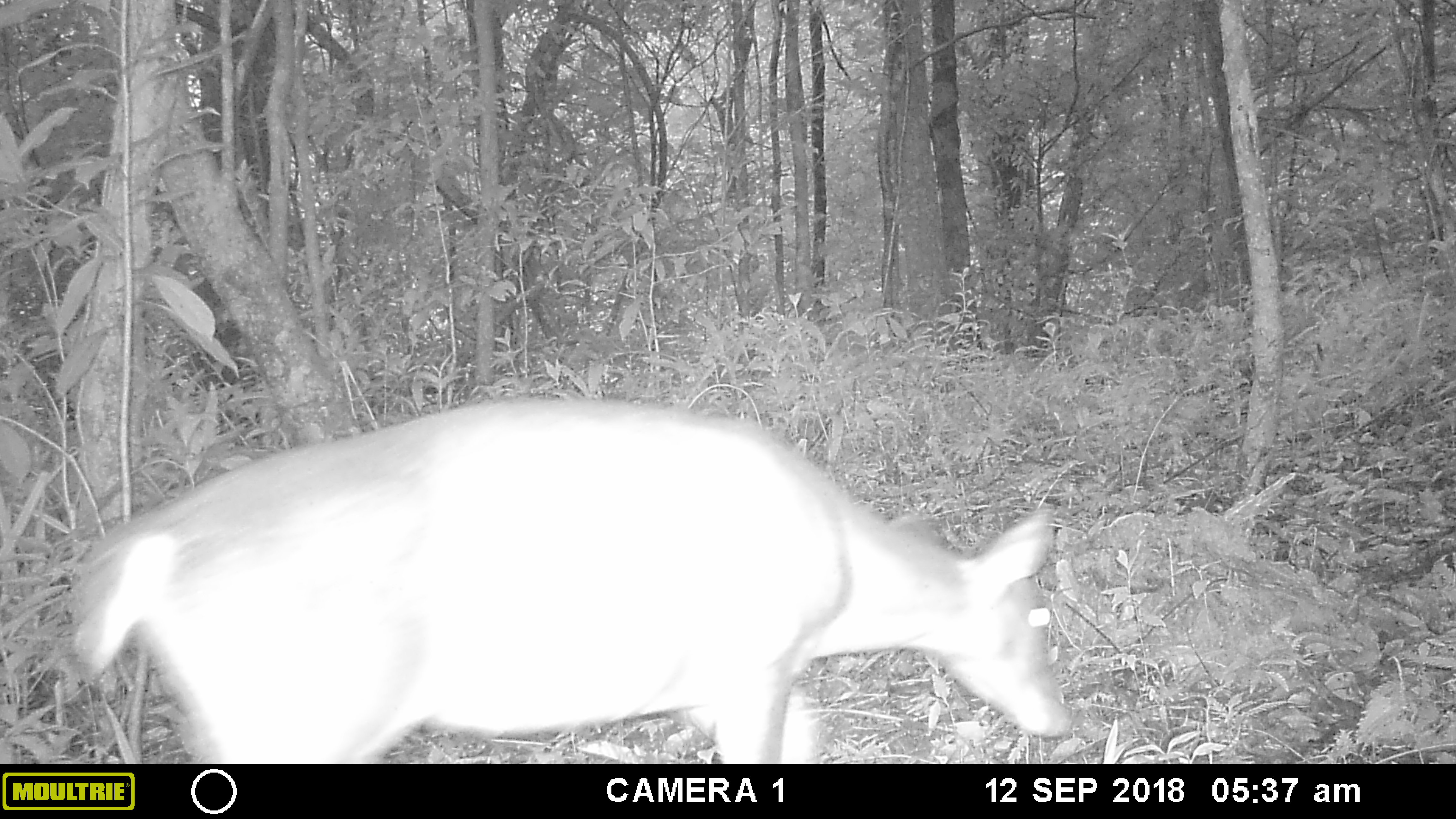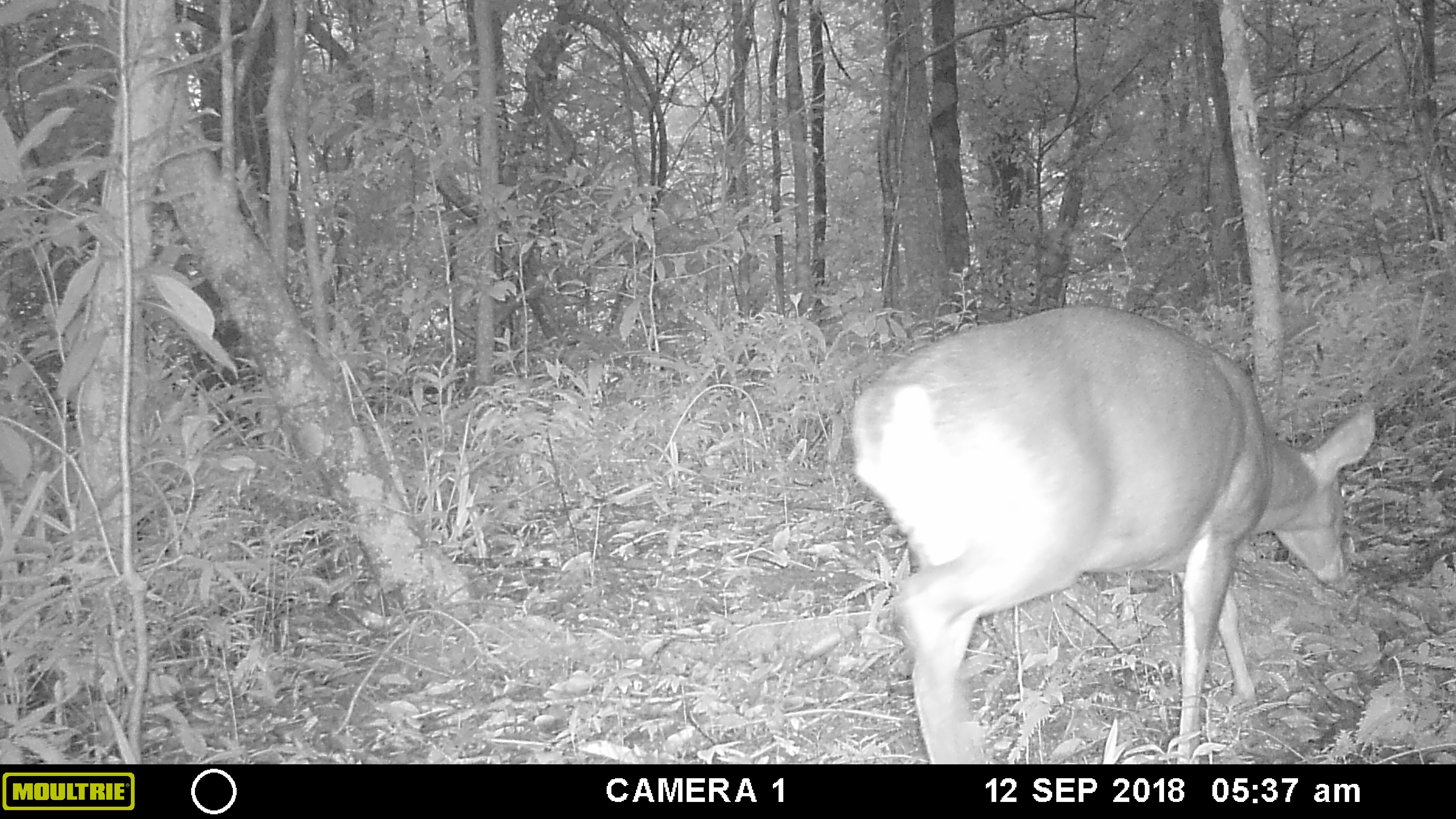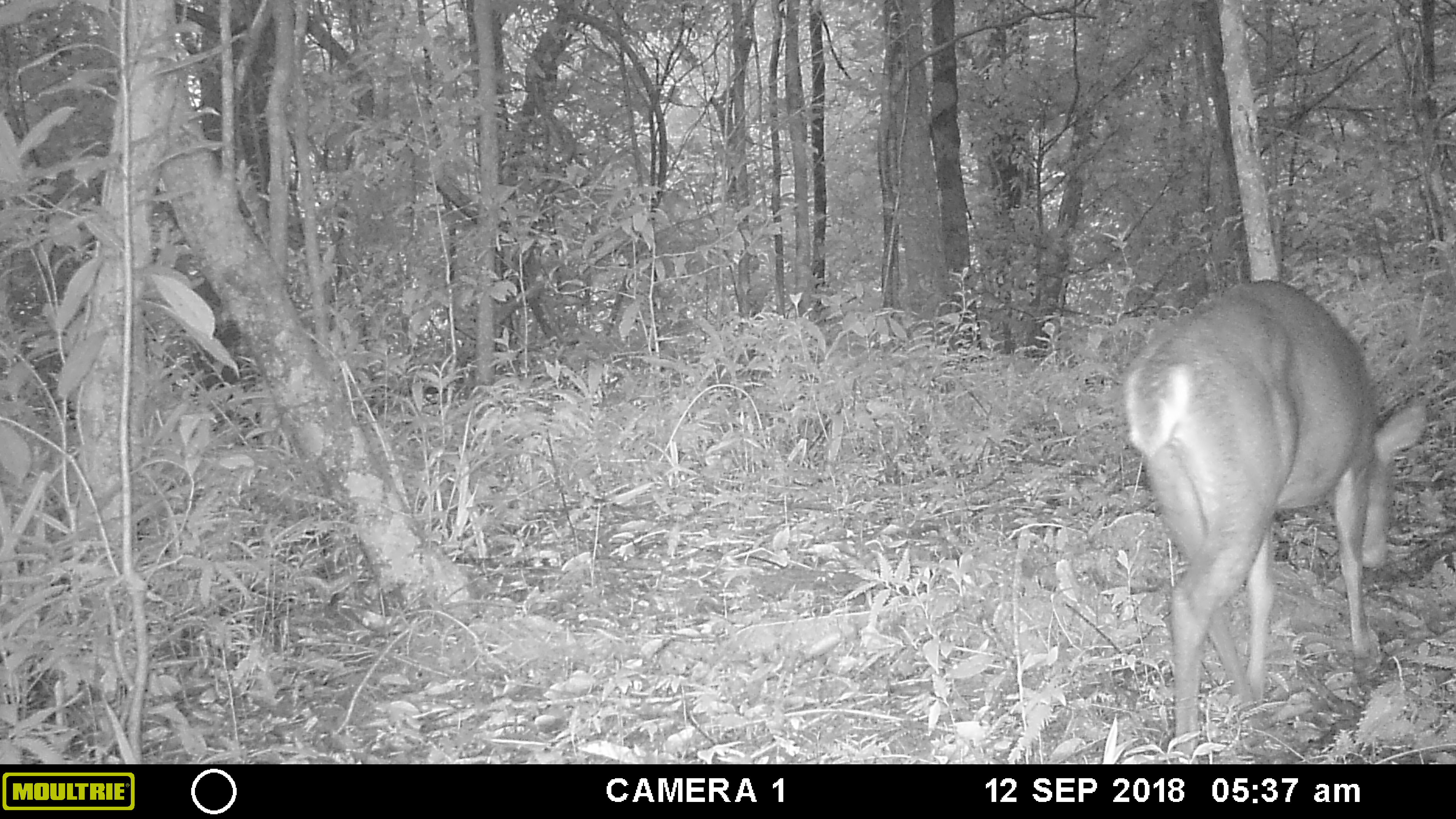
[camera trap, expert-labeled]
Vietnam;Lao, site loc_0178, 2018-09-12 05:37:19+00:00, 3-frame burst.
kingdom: Animalia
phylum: Chordata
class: Mammalia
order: Artiodactyla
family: Cervidae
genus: Muntiacus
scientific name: Muntiacus vuquangensis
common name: large-antlered muntjac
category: large antlered muntjac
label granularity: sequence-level